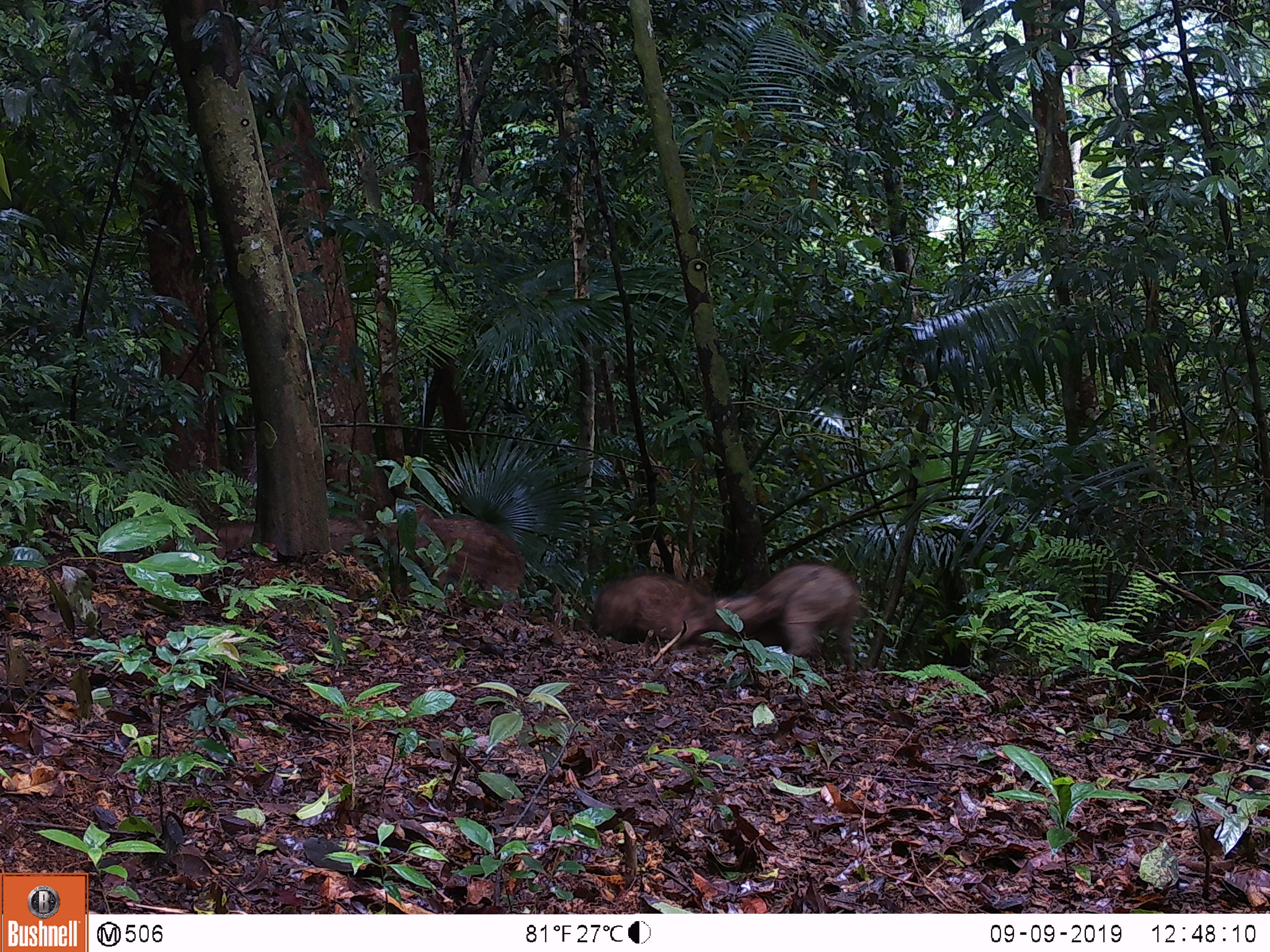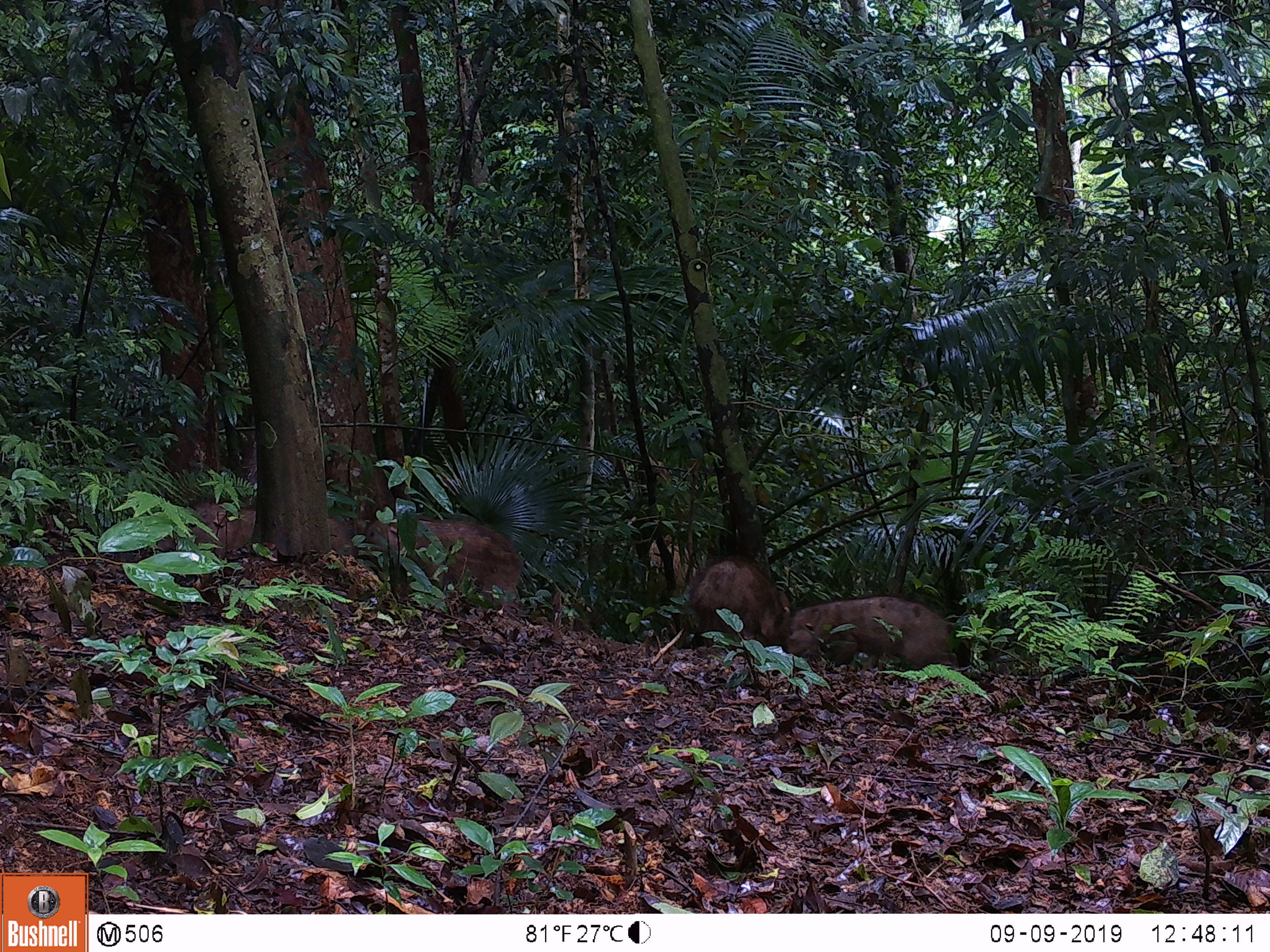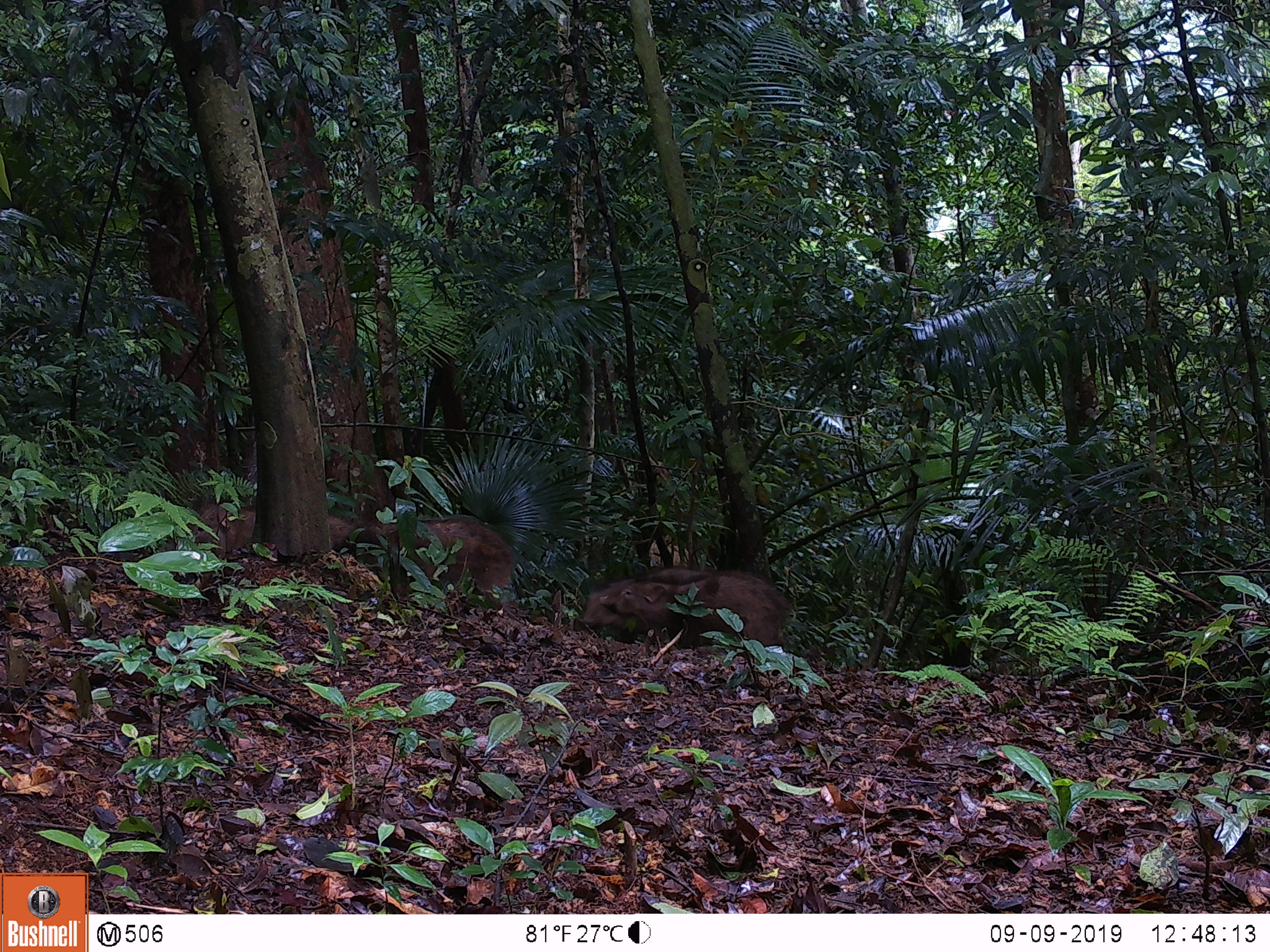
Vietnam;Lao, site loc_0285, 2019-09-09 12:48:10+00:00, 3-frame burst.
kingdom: Animalia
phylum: Chordata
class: Mammalia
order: Artiodactyla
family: Suidae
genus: Sus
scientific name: Sus scrofa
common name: eurasian wild pig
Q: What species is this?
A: Eurasian wild pig (Sus scrofa).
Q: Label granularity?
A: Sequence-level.